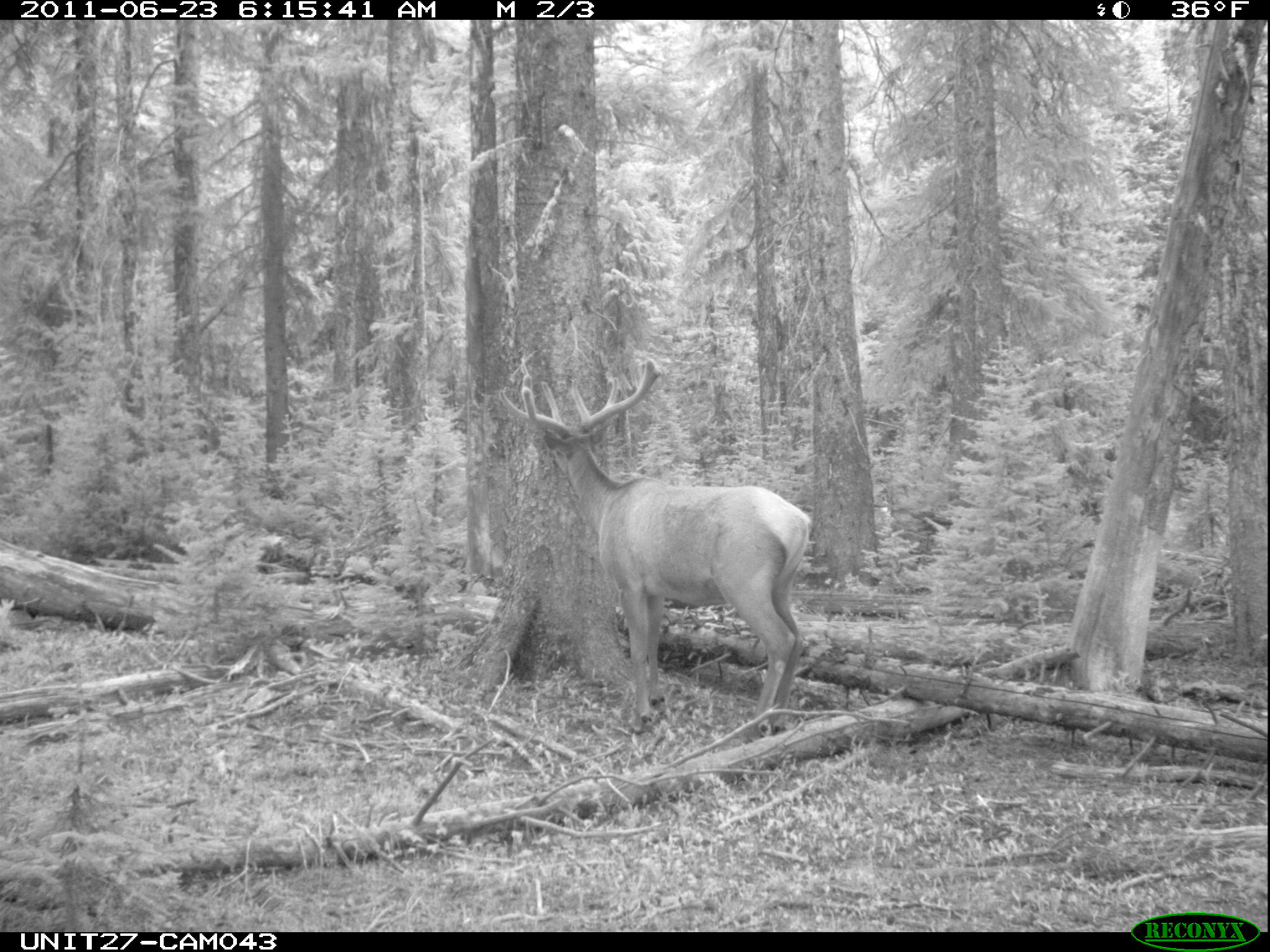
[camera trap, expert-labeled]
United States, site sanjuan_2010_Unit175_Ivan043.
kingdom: Animalia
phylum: Chordata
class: Mammalia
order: Artiodactyla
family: Cervidae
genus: Cervus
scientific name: Cervus elaphus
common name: red deer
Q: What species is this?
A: Cervus elaphus (red deer).